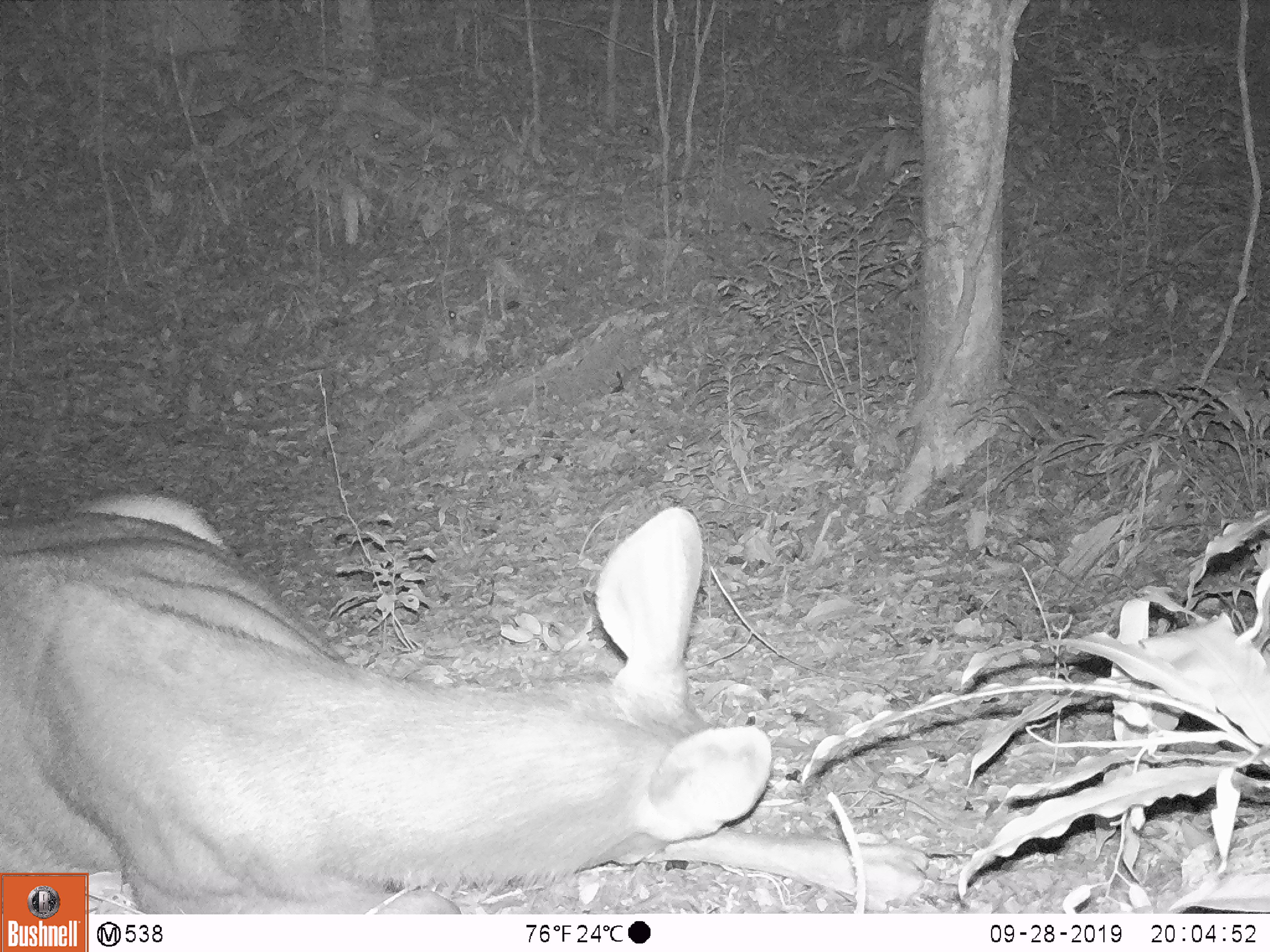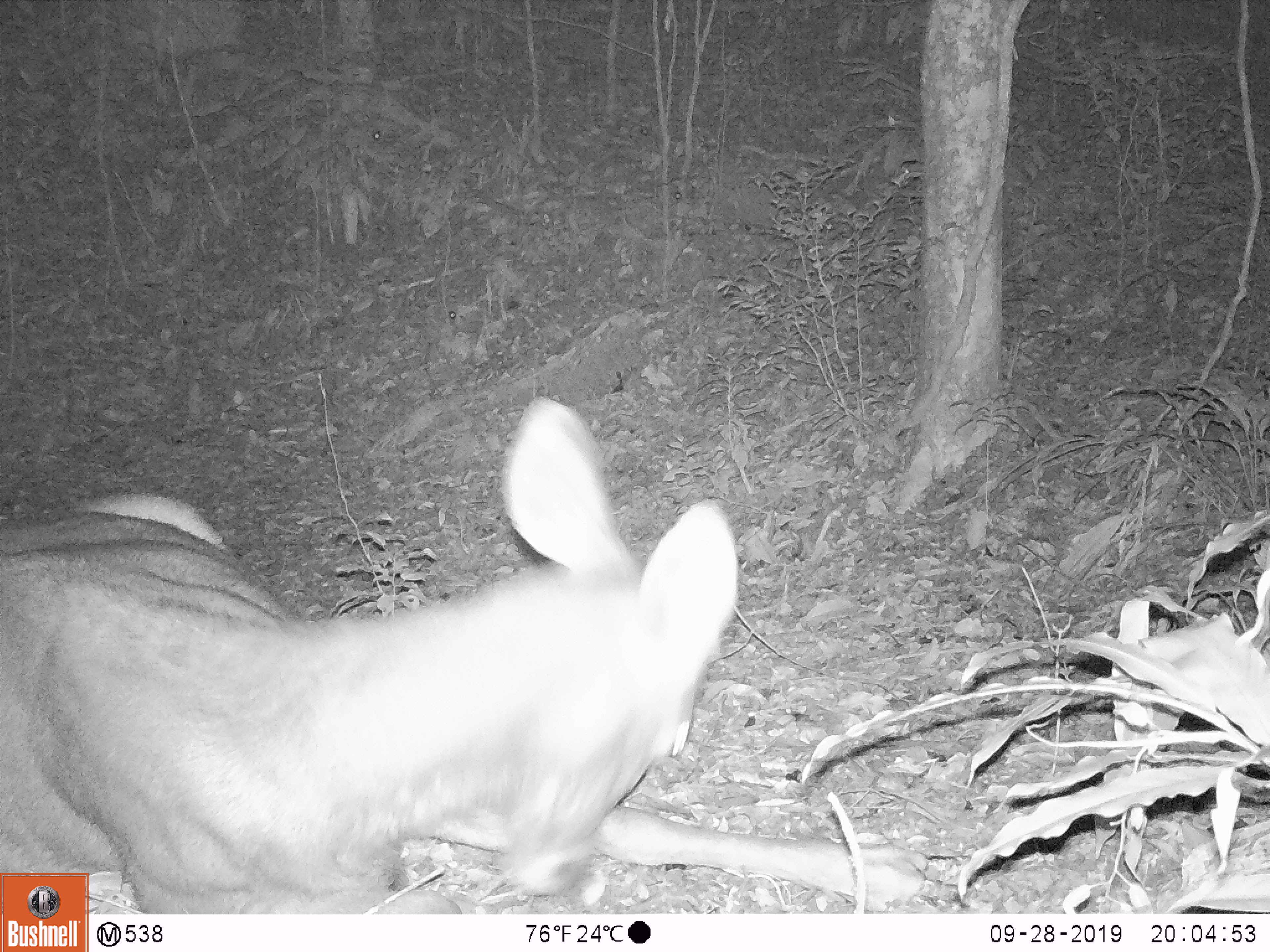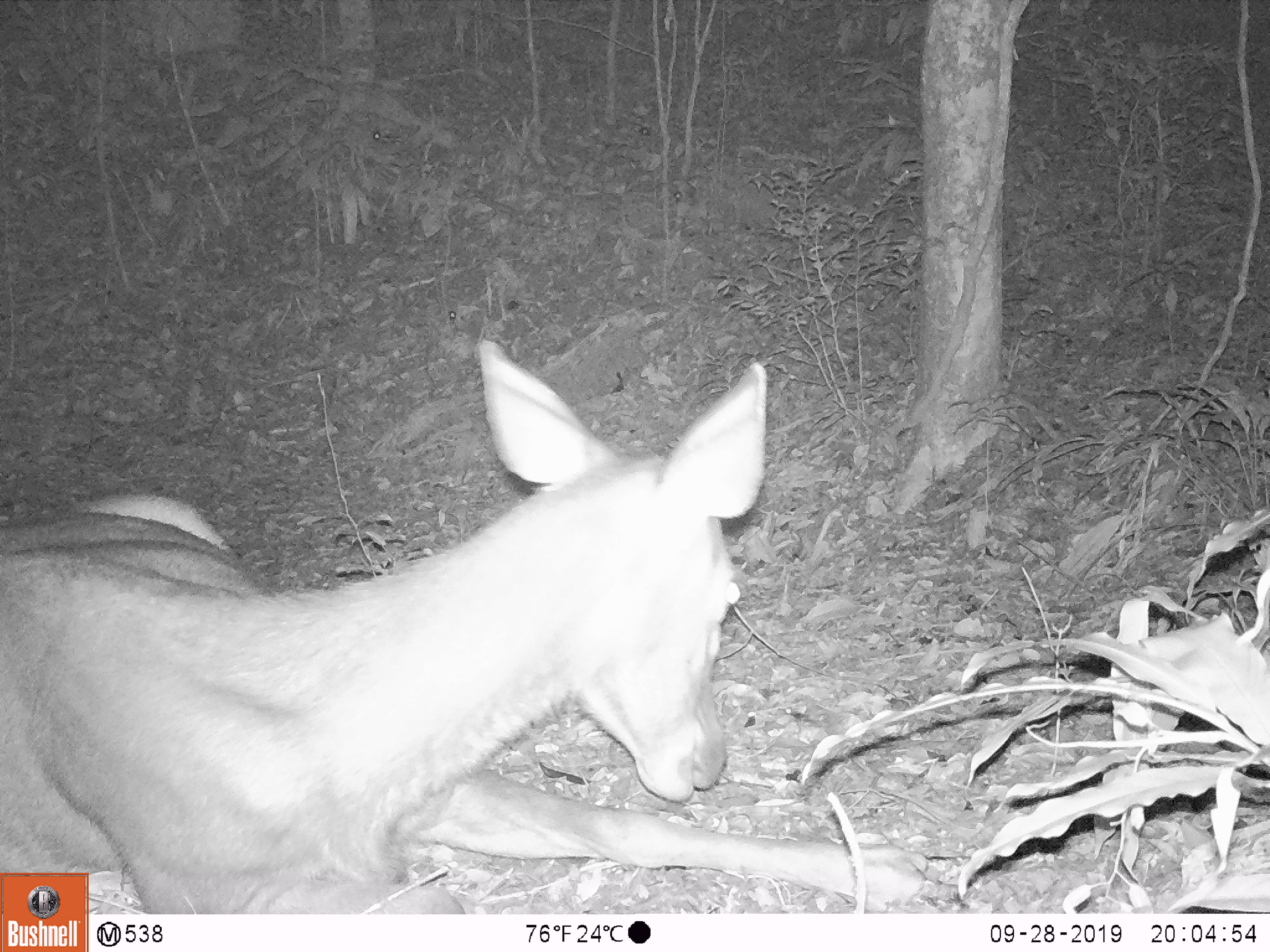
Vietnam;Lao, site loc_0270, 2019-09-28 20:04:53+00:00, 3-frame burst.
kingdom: Animalia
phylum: Chordata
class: Mammalia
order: Artiodactyla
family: Cervidae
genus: Rusa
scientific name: Rusa unicolor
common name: sambar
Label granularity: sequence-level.